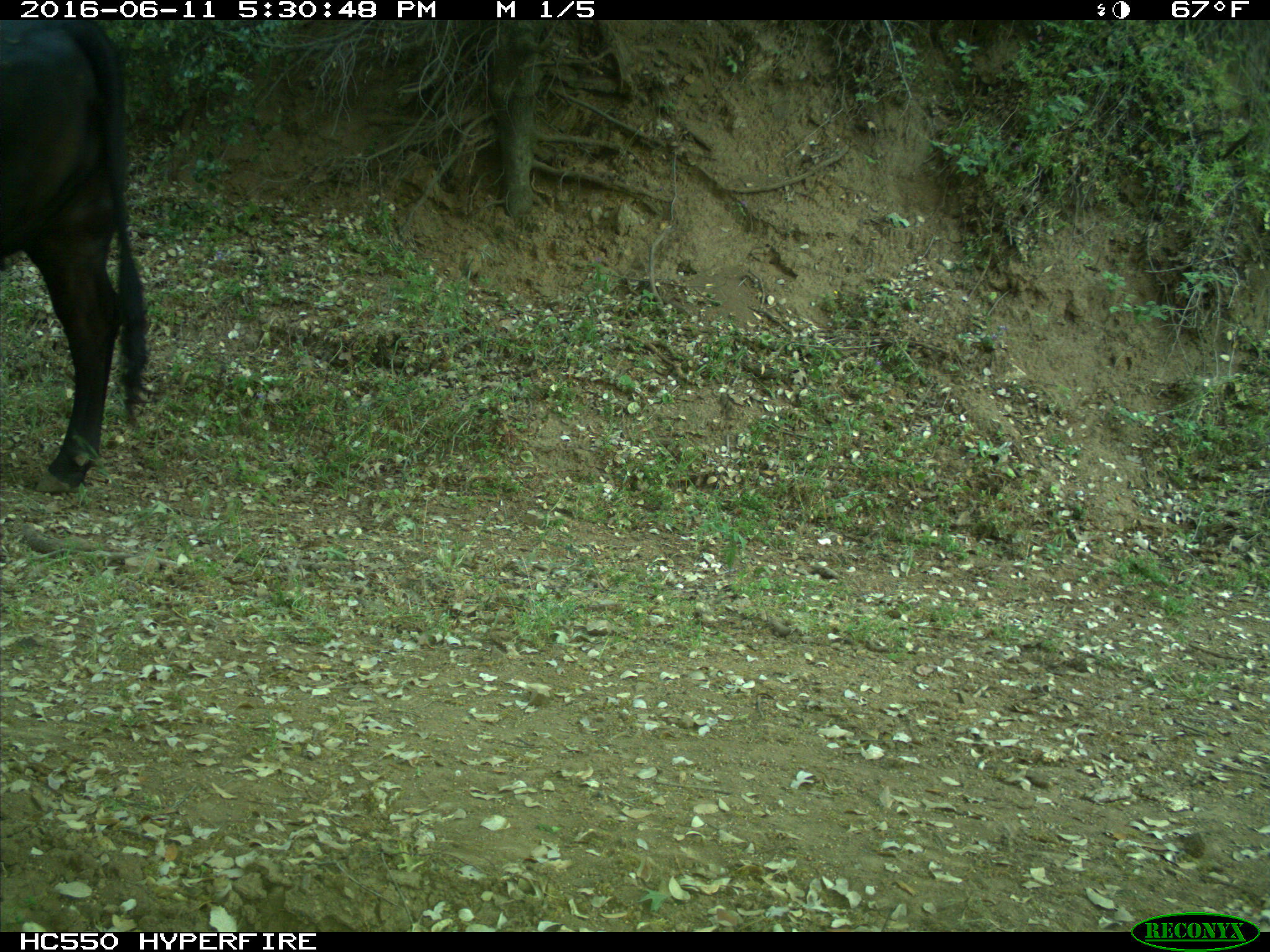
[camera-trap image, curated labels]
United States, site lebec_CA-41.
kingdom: Animalia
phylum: Chordata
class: Mammalia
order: Artiodactyla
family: Bovidae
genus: Bos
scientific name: Bos taurus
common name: domestic cow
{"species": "Bos taurus (domestic cow)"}